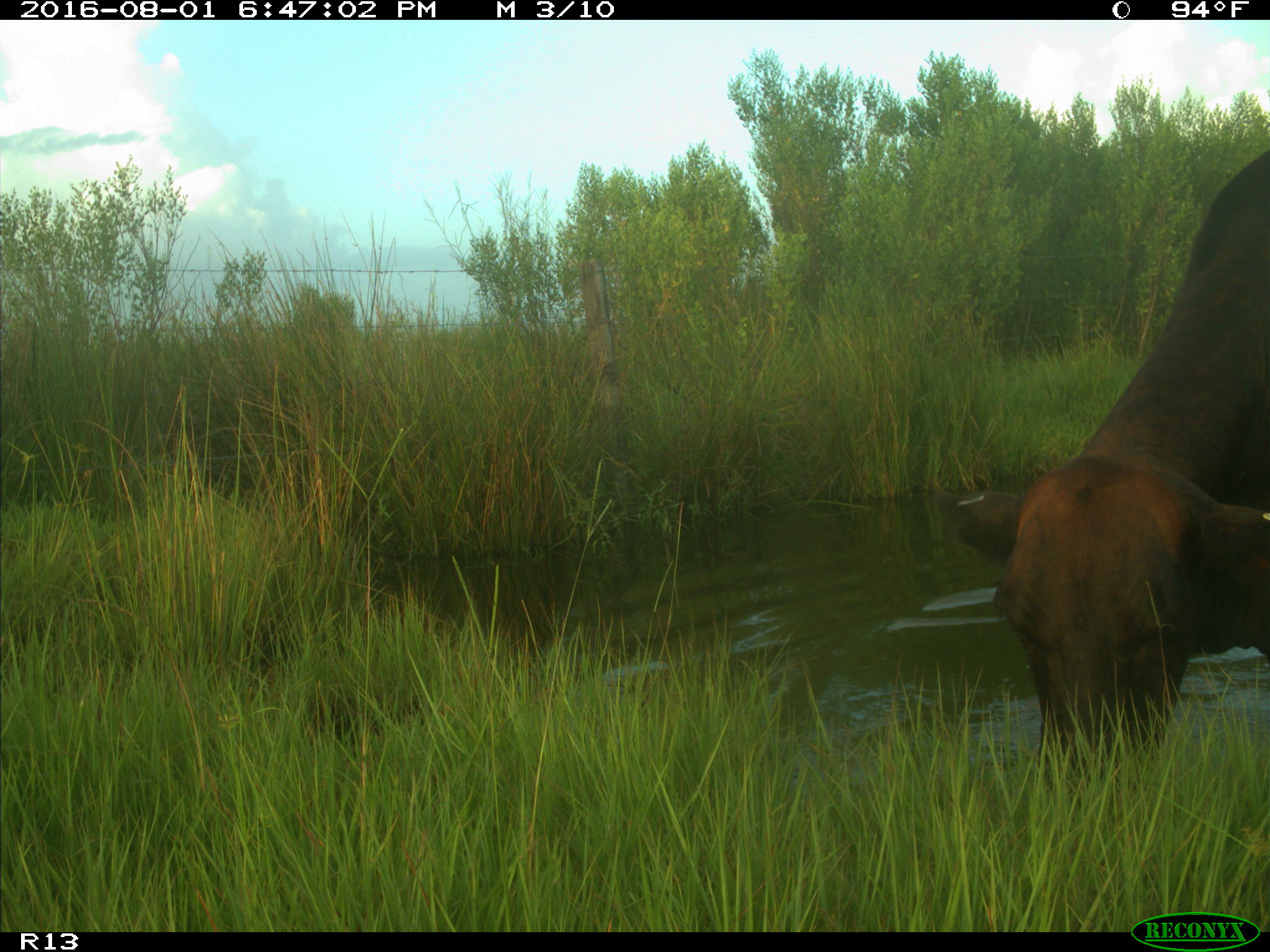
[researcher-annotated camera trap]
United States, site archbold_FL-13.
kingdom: Animalia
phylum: Chordata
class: Mammalia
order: Artiodactyla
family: Bovidae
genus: Bos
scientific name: Bos taurus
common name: domestic cow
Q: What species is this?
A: Bos taurus (domestic cow).